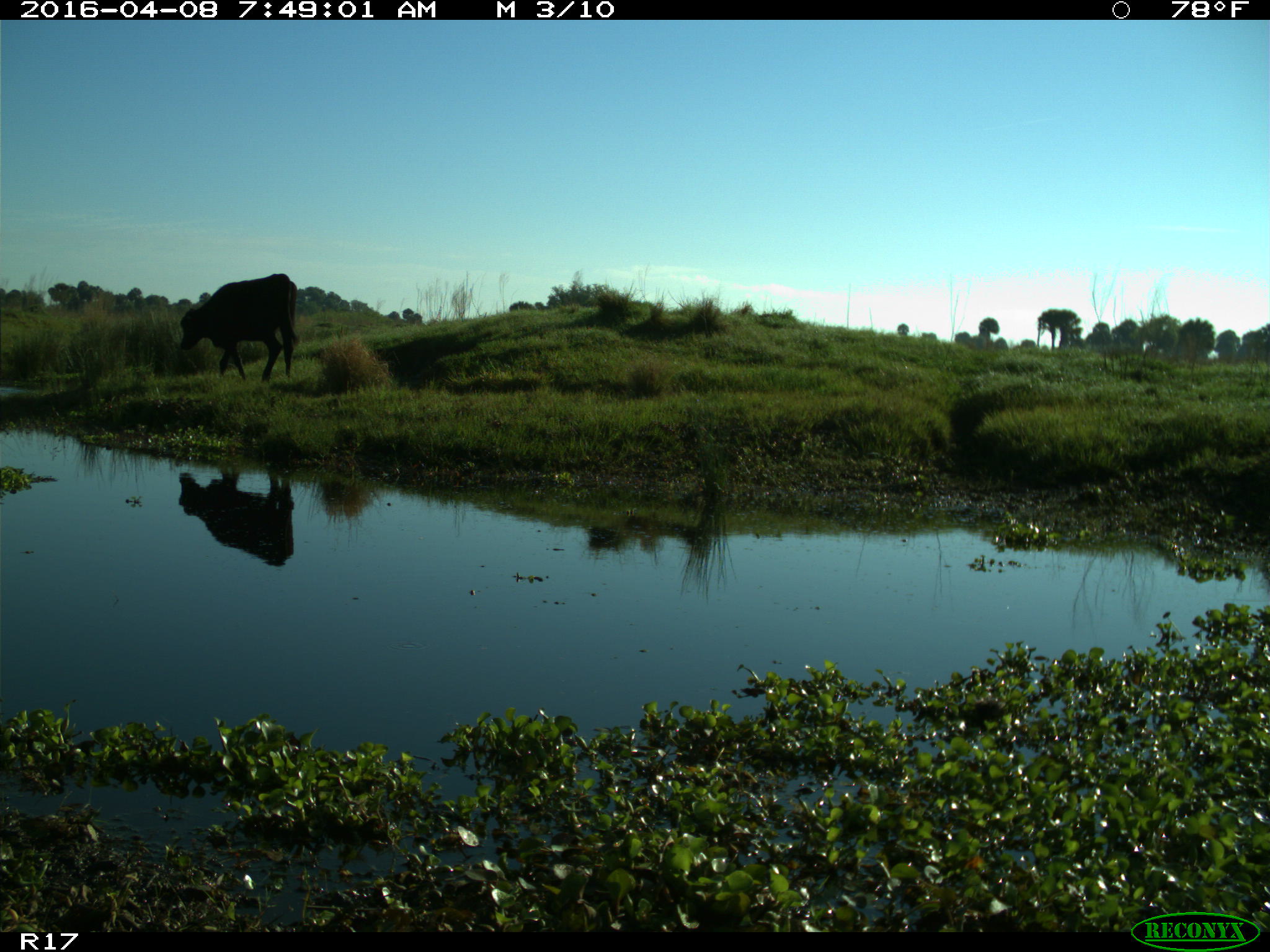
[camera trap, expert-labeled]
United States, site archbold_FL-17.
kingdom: Animalia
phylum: Chordata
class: Mammalia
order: Artiodactyla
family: Bovidae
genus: Bos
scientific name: Bos taurus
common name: domestic cow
Bos taurus (domestic cow).